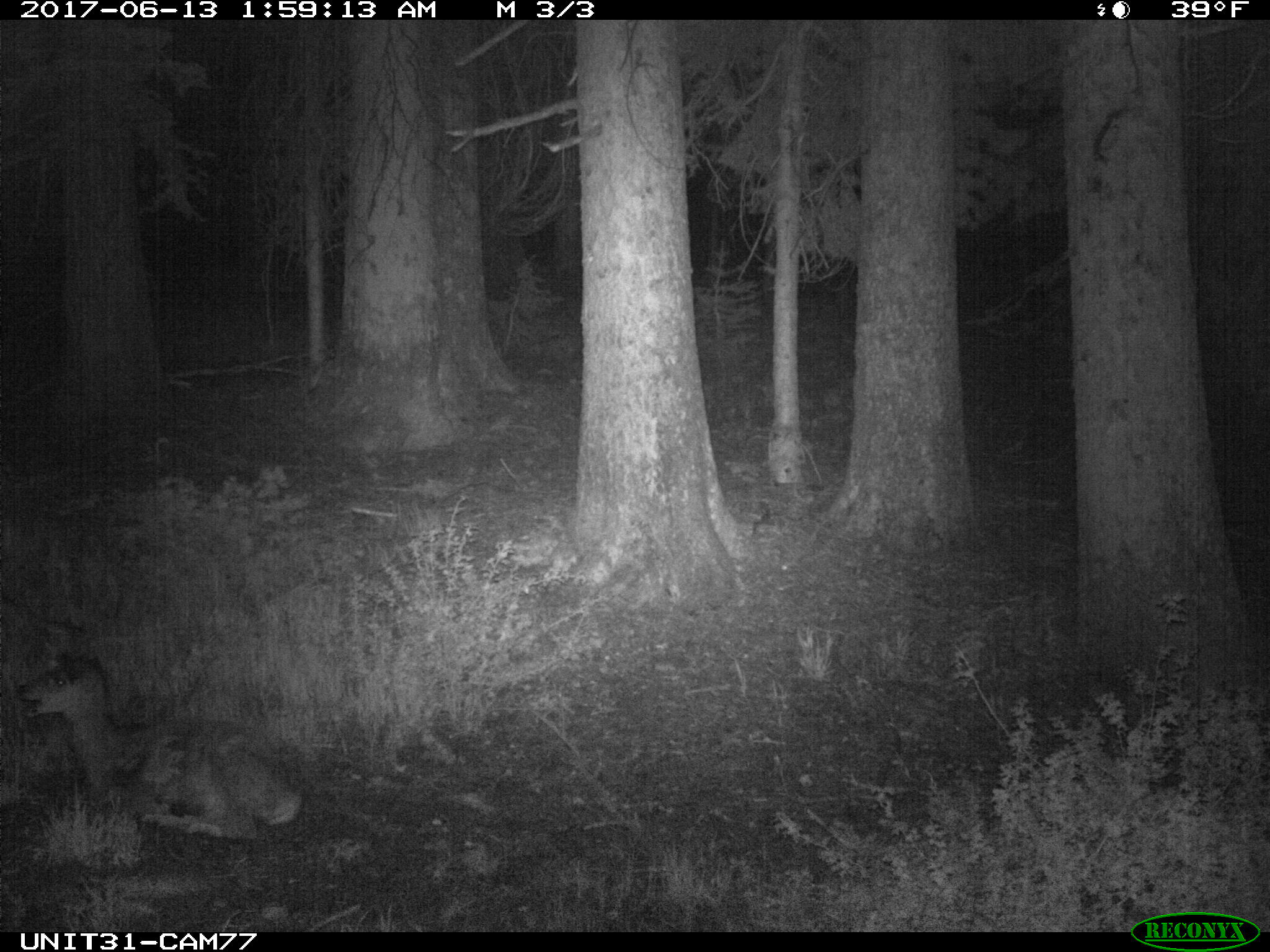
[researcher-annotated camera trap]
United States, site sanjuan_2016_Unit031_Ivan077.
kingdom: Animalia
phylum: Chordata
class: Mammalia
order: Artiodactyla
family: Cervidae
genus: Odocoileus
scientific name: Odocoileus hemionus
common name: mule deer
Odocoileus hemionus (mule deer).